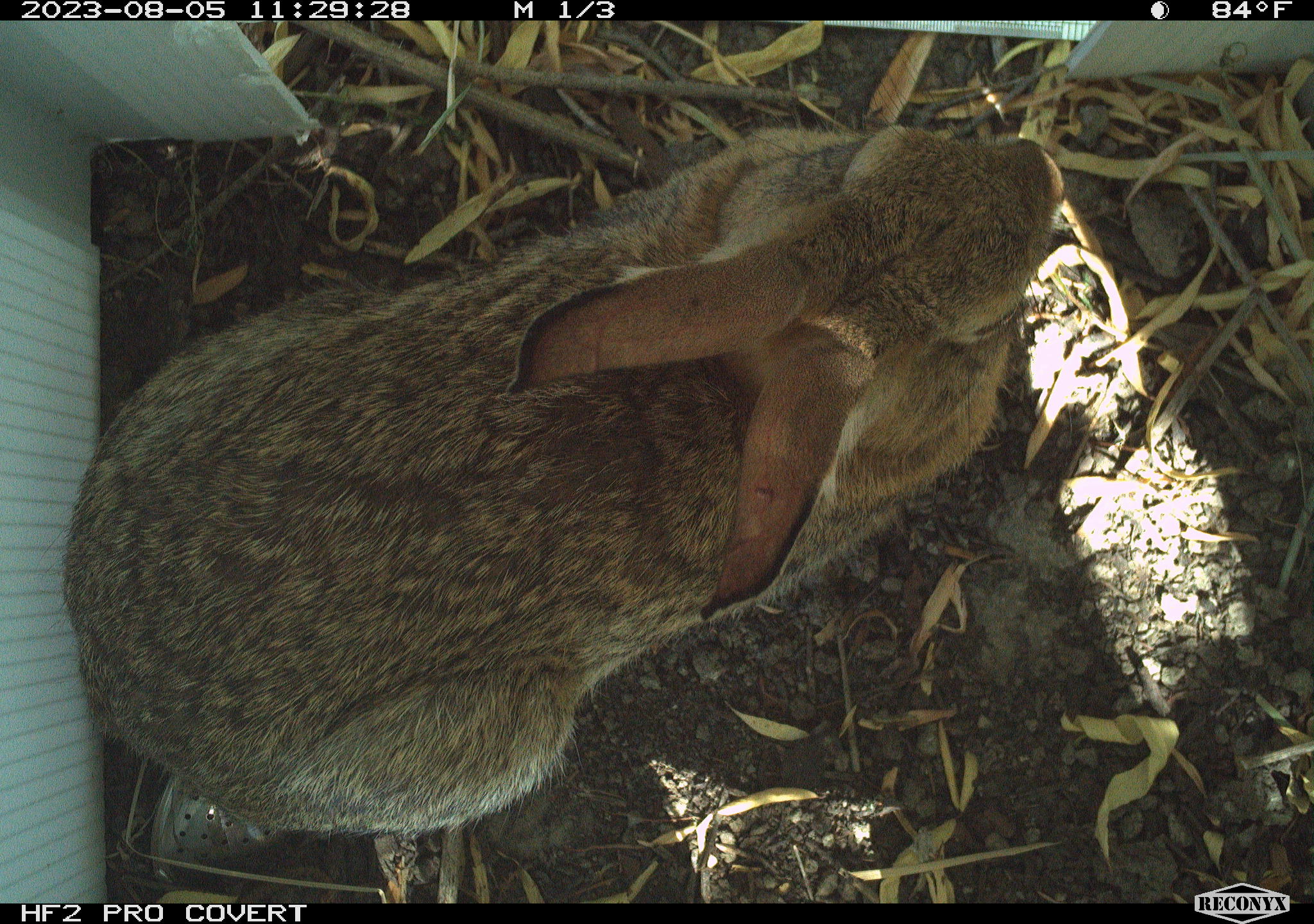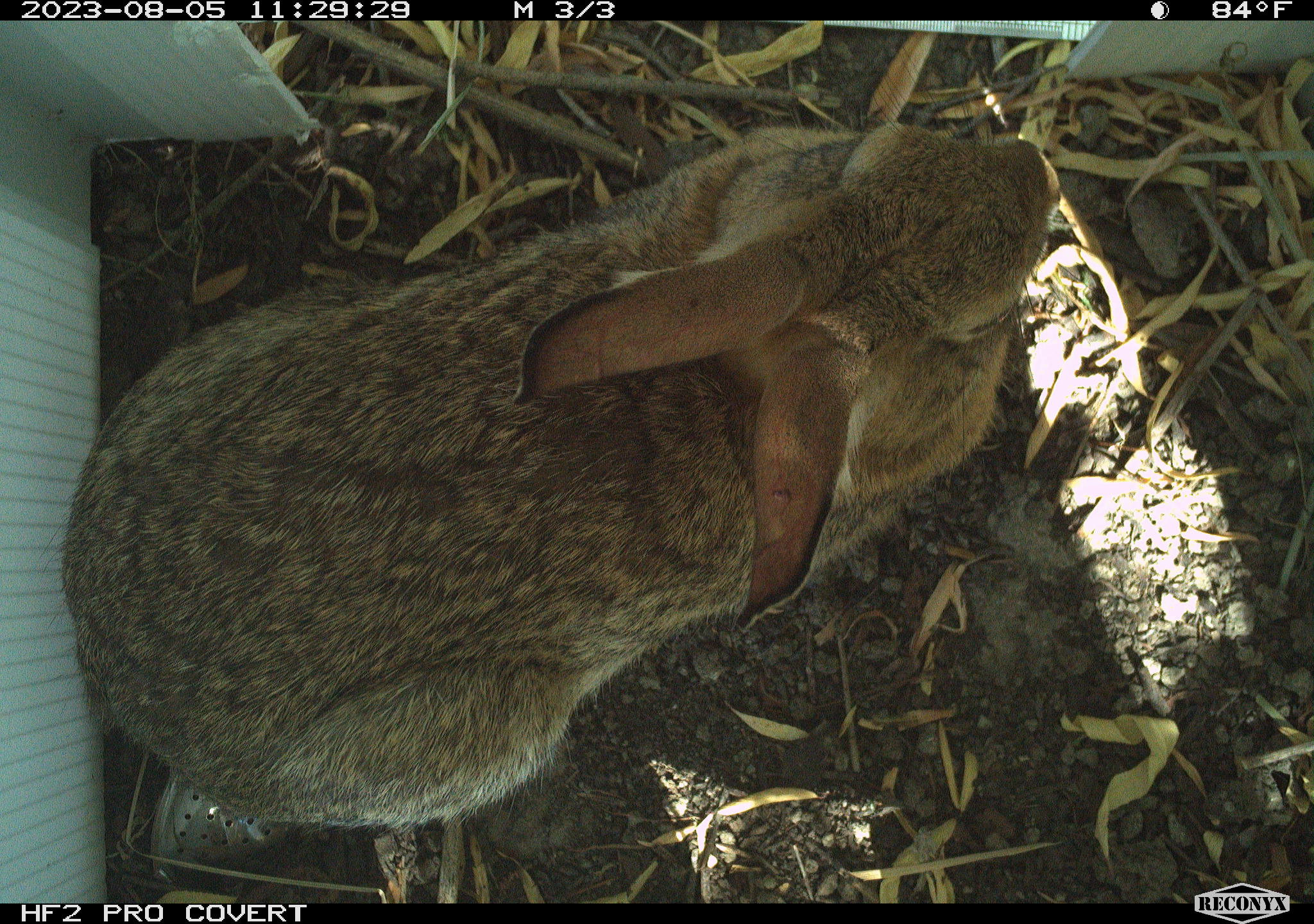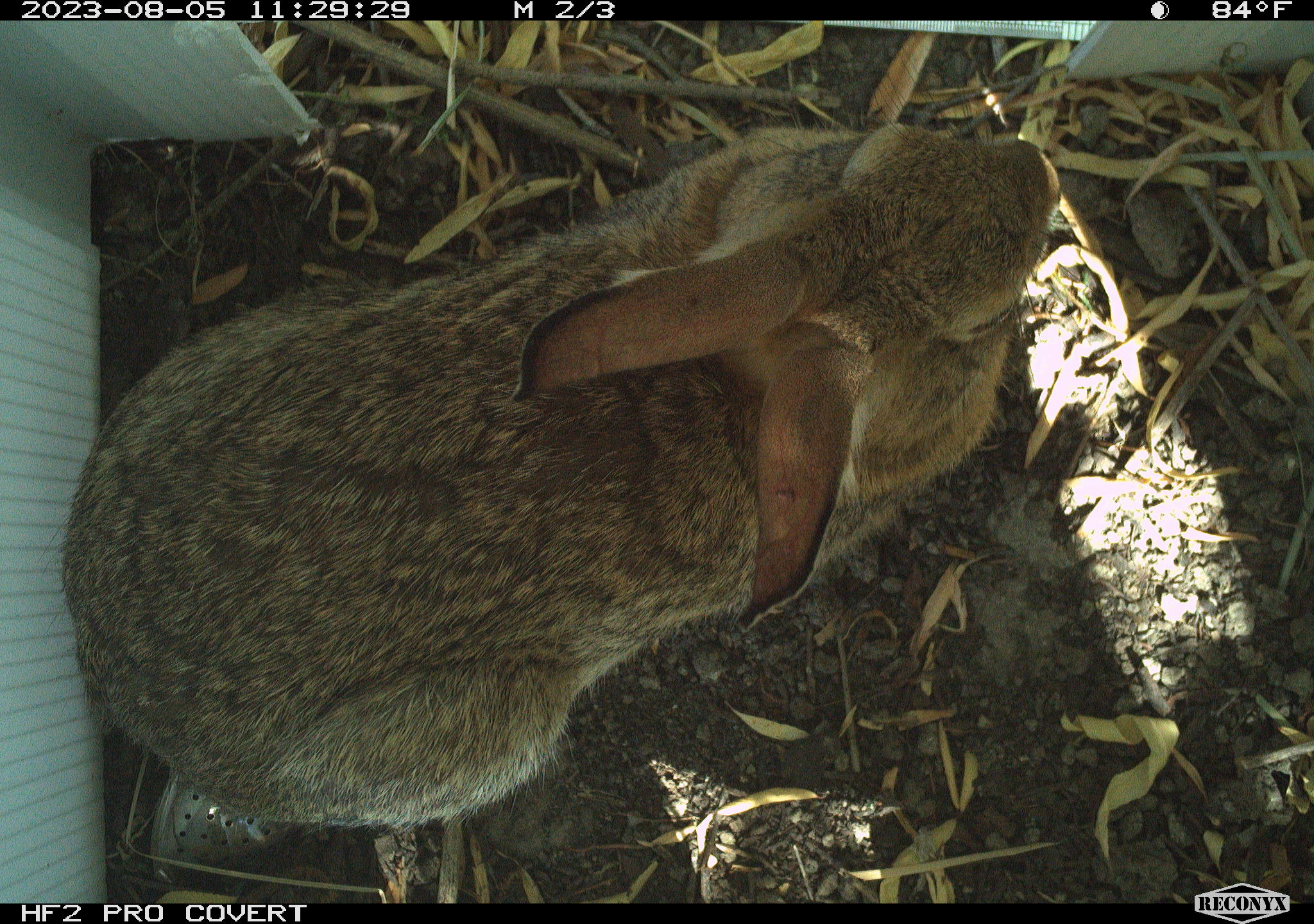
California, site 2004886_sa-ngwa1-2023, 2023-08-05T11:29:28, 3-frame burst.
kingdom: Animalia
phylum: Chordata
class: Mammalia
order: Lagomorpha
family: Leporidae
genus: Sylvilagus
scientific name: Sylvilagus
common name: cottontail rabbits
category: sylvilagus species